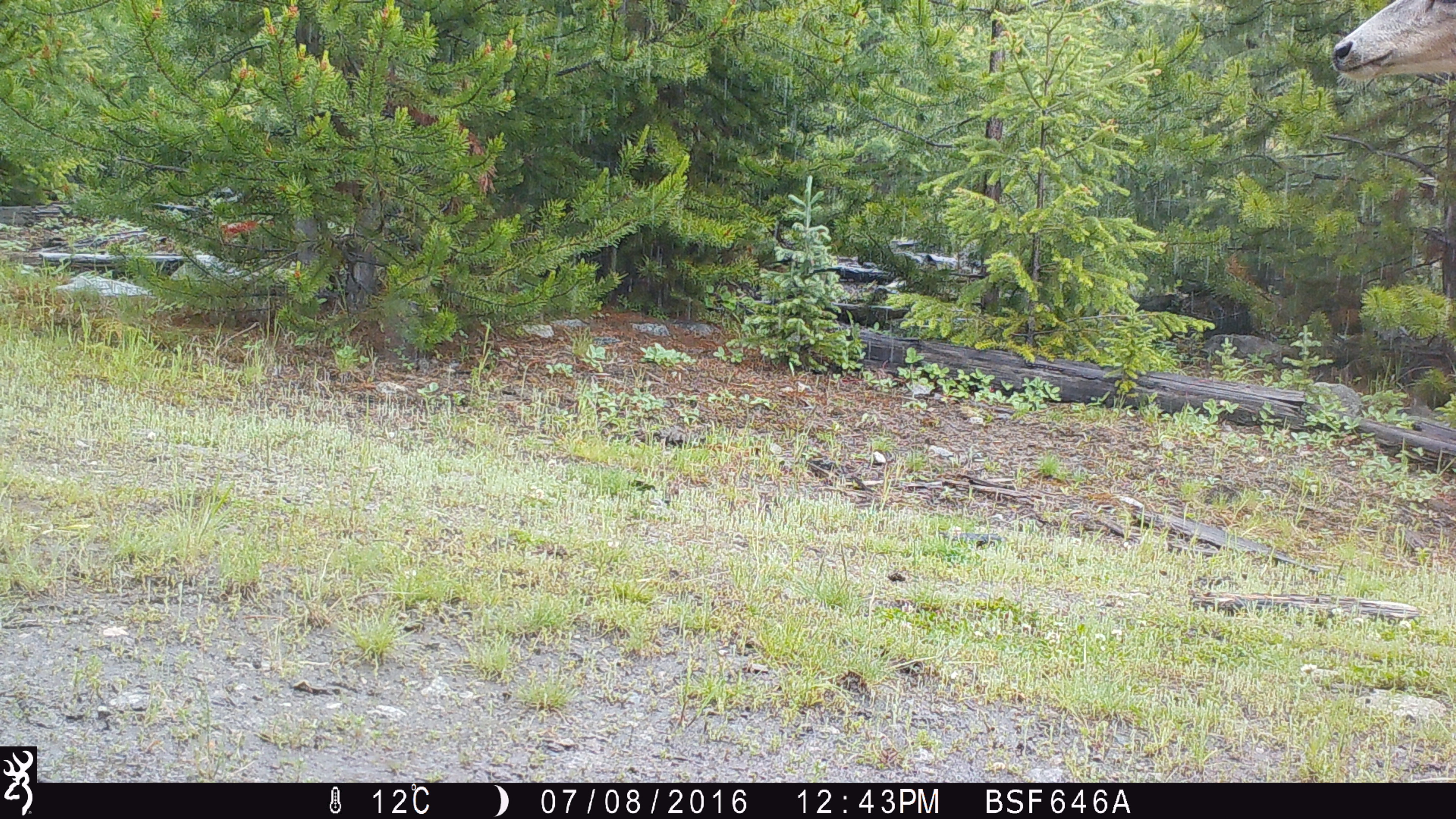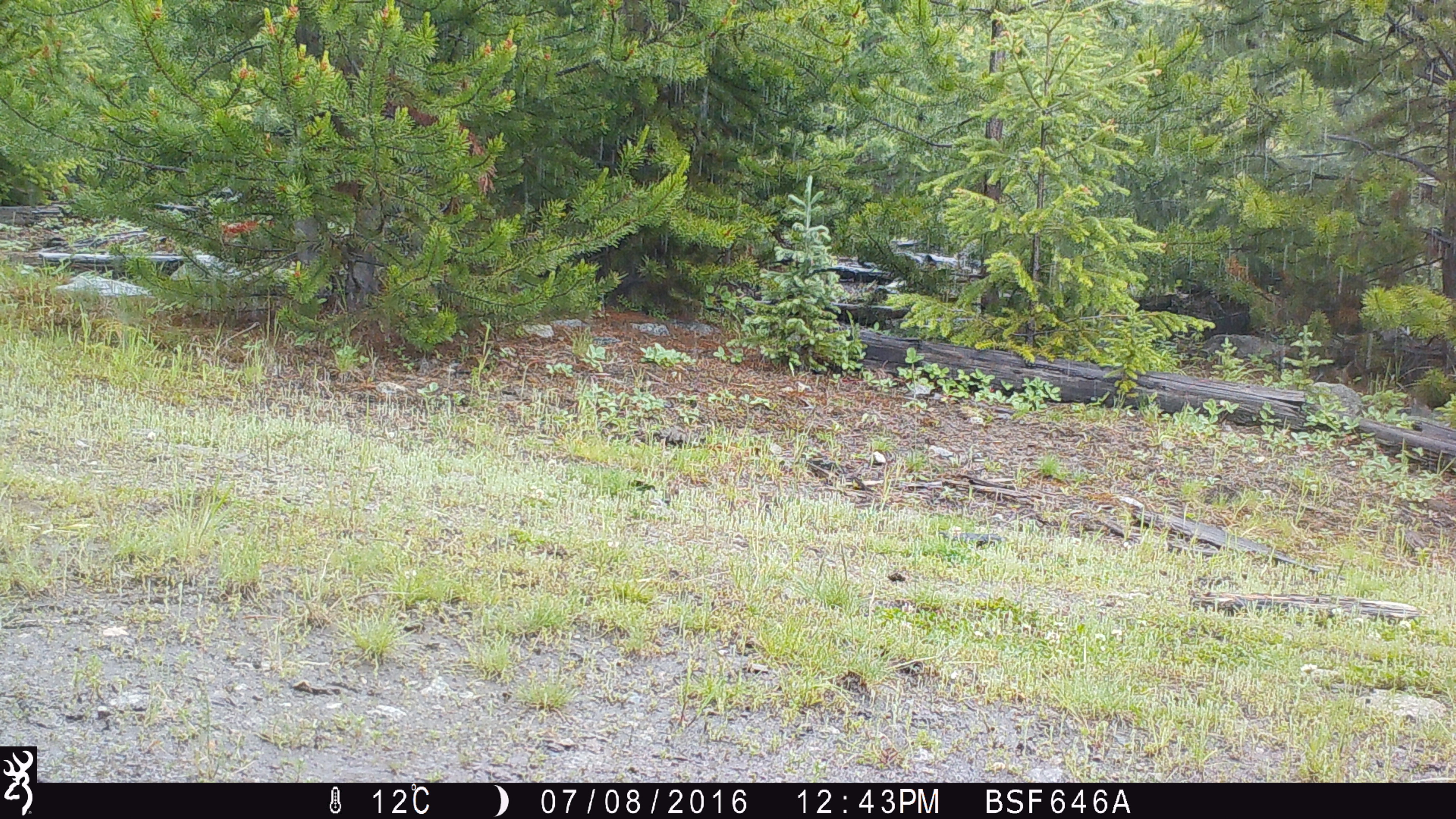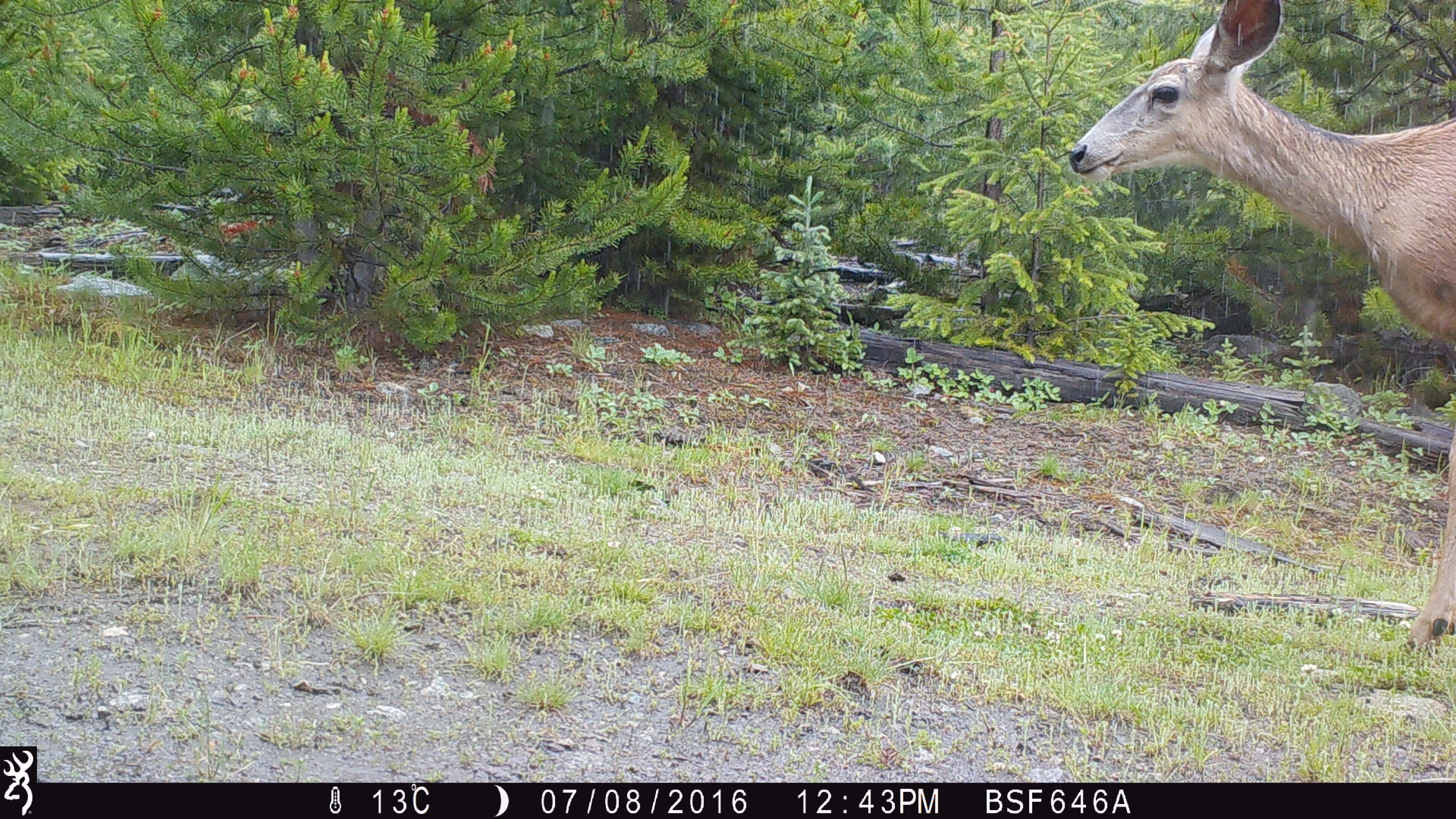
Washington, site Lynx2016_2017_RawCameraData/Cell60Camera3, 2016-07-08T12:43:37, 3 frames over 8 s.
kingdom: Animalia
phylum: Chordata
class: Mammalia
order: Artiodactyla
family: Cervidae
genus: Odocoileus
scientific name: Odocoileus hemionus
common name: mule deer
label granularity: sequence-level